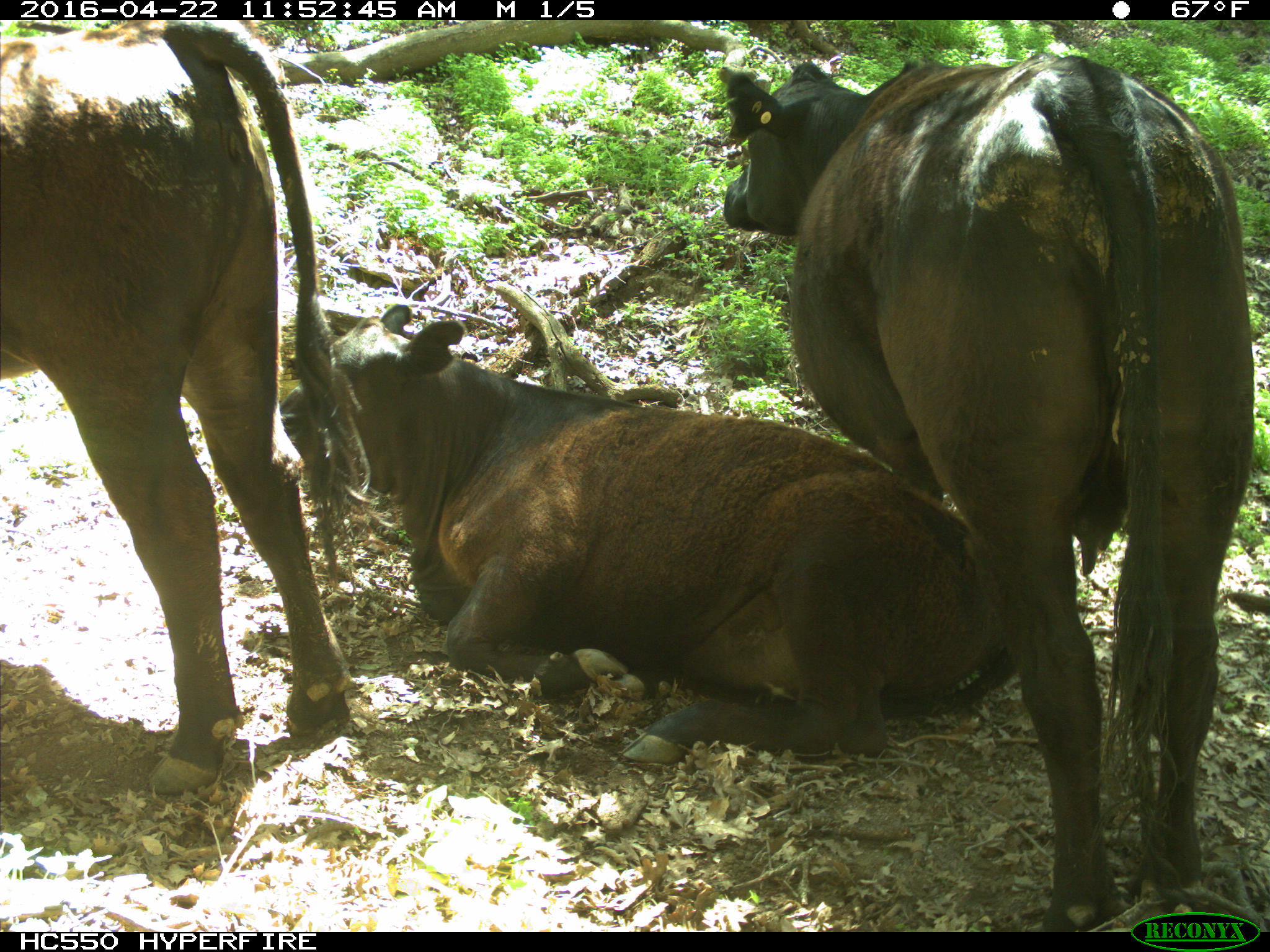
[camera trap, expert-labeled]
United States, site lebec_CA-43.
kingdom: Animalia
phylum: Chordata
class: Mammalia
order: Artiodactyla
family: Bovidae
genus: Bos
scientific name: Bos taurus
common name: domestic cow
Bos taurus (domestic cow).